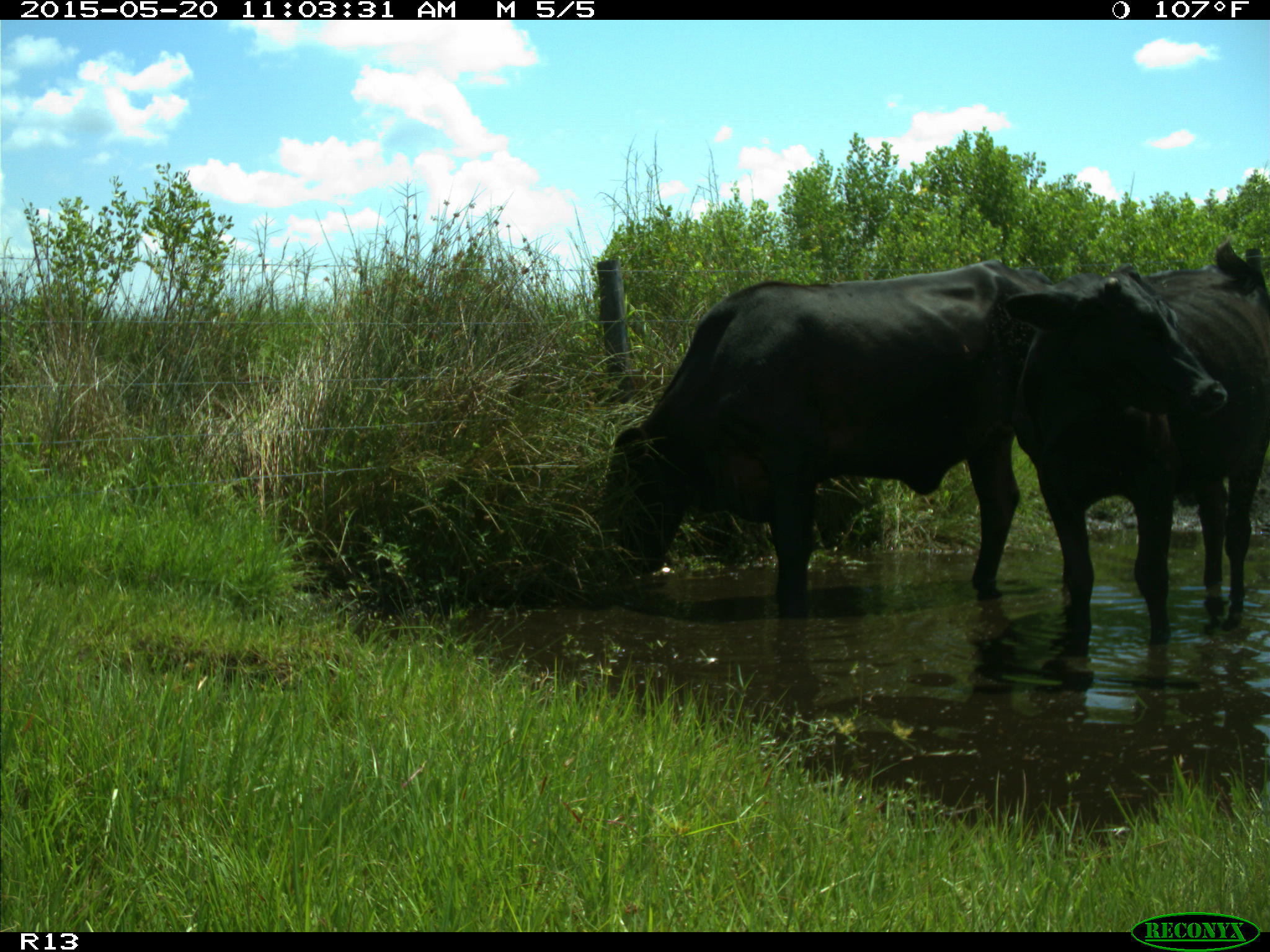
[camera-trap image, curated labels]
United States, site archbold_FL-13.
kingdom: Animalia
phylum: Chordata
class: Mammalia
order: Artiodactyla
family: Bovidae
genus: Bos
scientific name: Bos taurus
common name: domestic cow